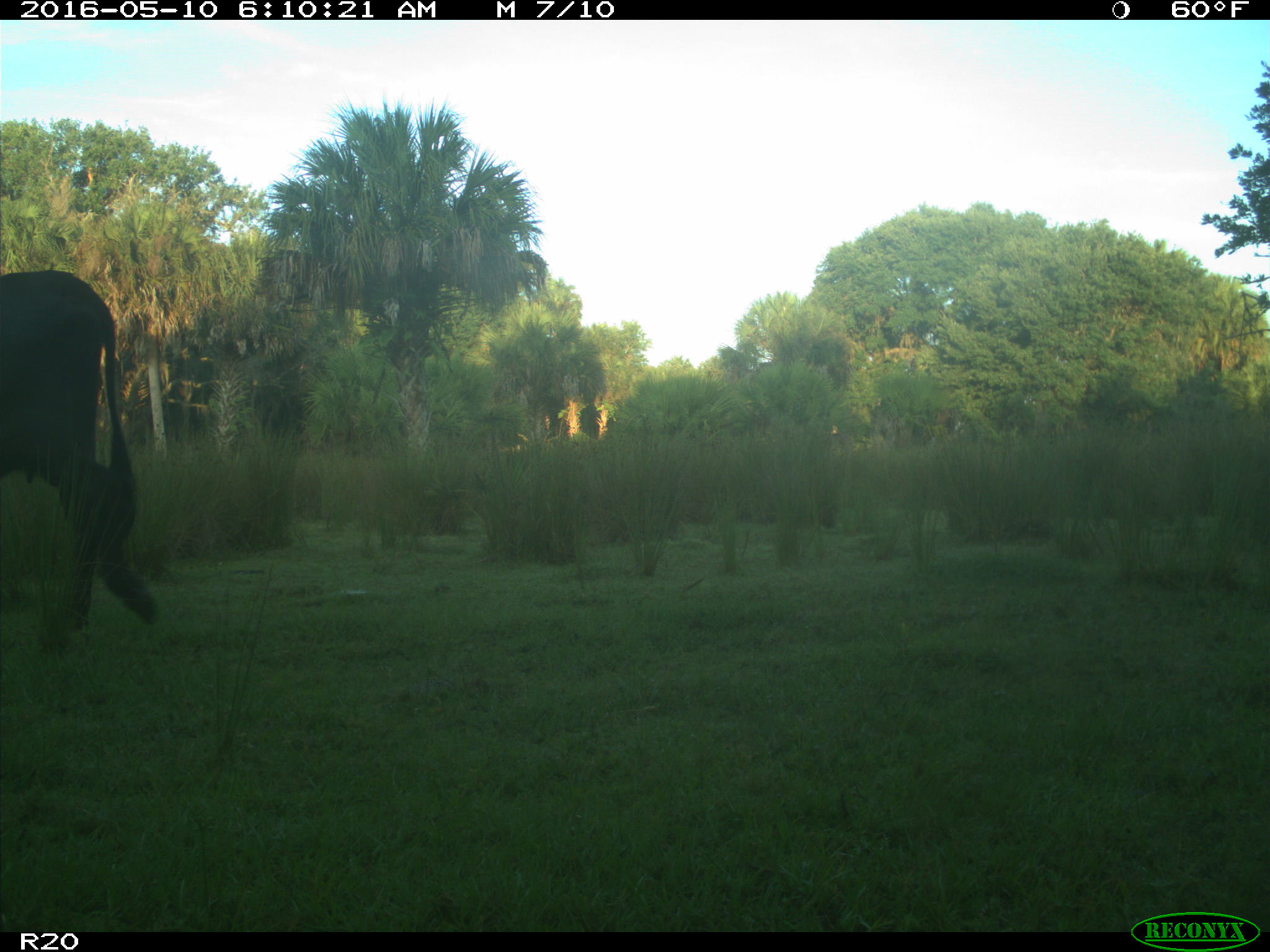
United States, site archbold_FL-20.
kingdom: Animalia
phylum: Chordata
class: Mammalia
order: Artiodactyla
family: Bovidae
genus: Bos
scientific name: Bos taurus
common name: domestic cow